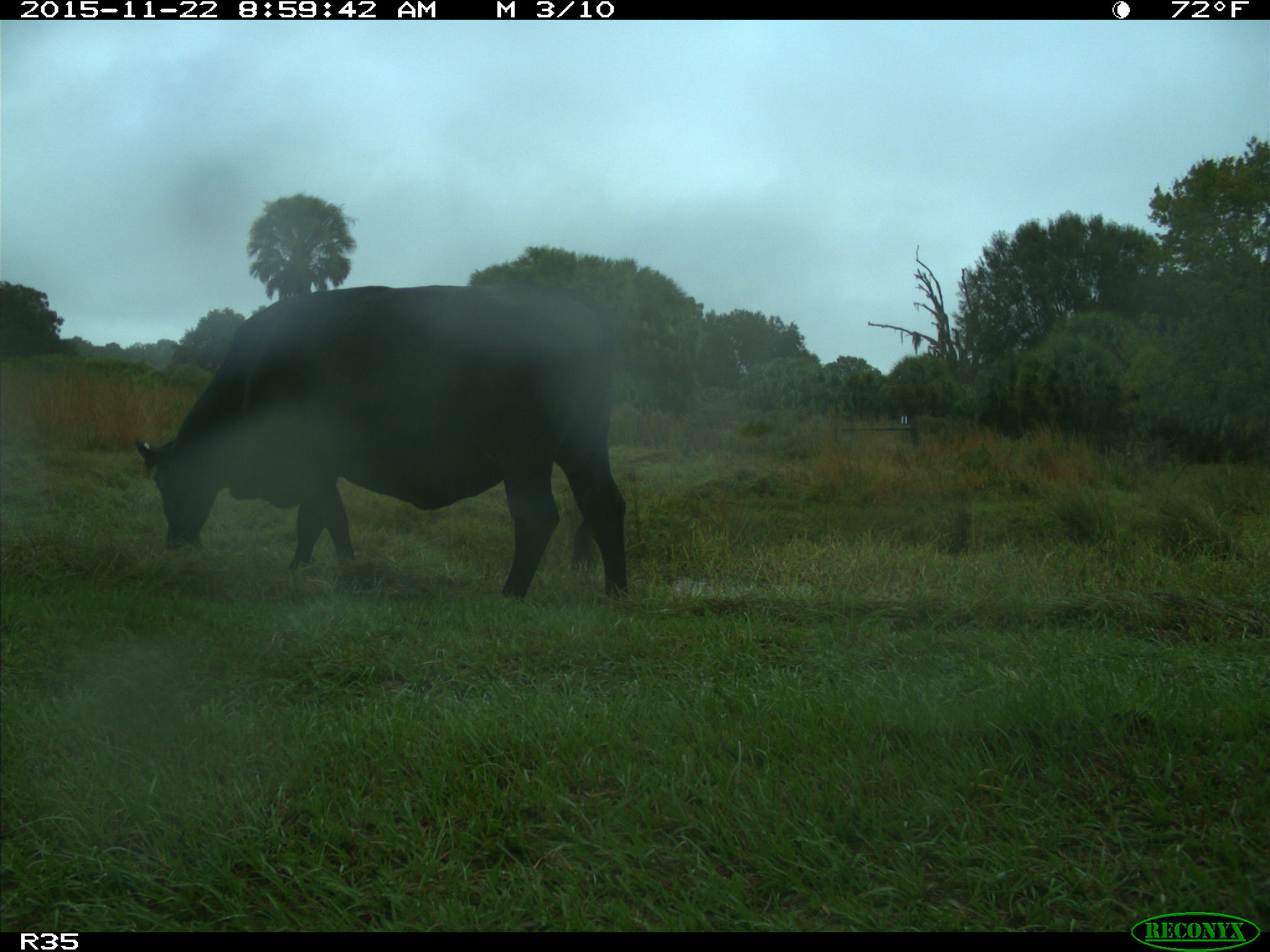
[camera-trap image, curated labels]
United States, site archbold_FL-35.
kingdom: Animalia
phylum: Chordata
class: Mammalia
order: Artiodactyla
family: Bovidae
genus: Bos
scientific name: Bos taurus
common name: domestic cow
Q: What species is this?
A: Bos taurus (domestic cow).